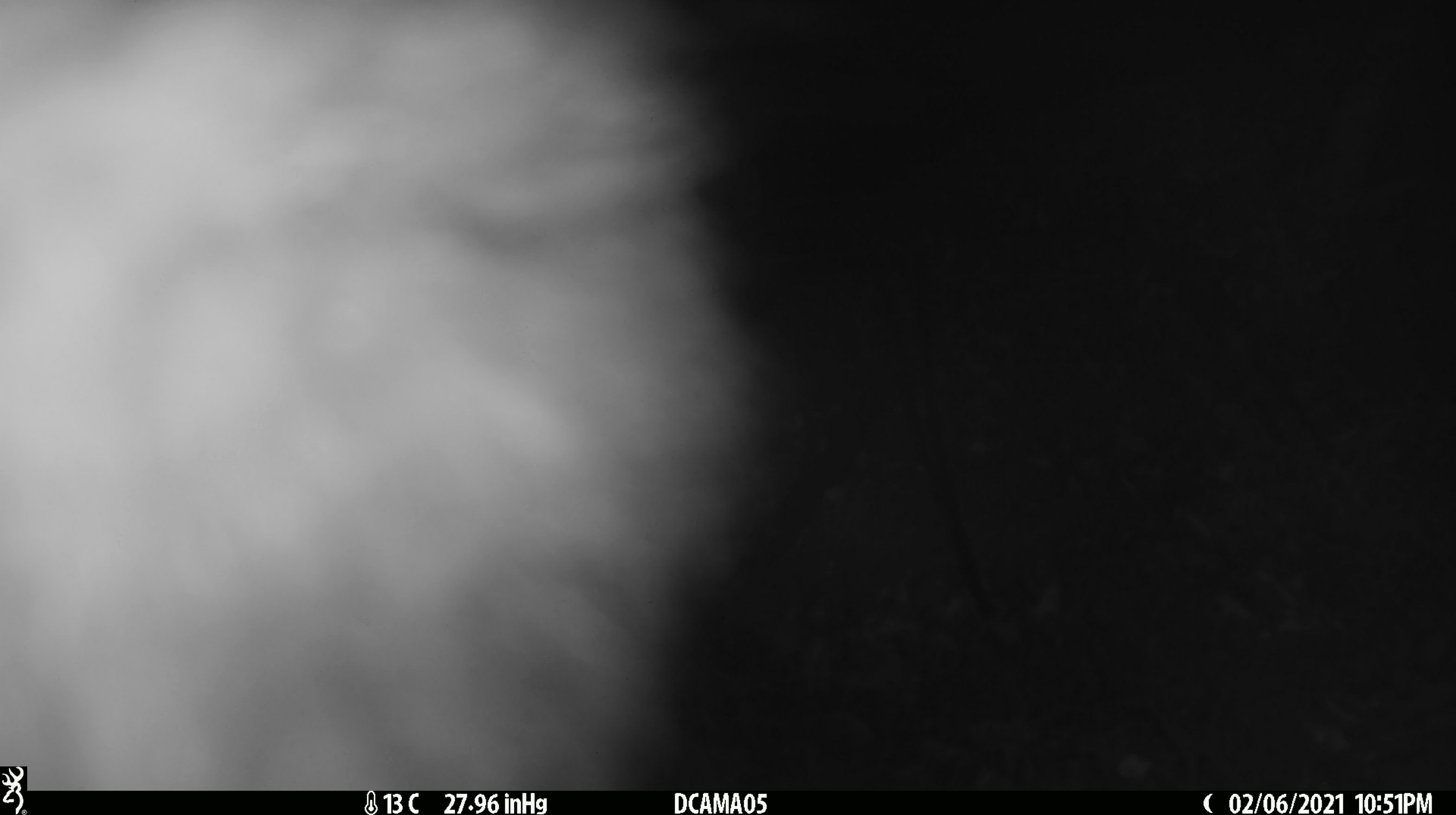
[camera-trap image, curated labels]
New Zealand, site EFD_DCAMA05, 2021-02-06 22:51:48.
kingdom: Animalia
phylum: Chordata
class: Mammalia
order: Diprotodontia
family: Phalangeridae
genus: Trichosurus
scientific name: Trichosurus vulpecula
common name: common brushtail possum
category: possum